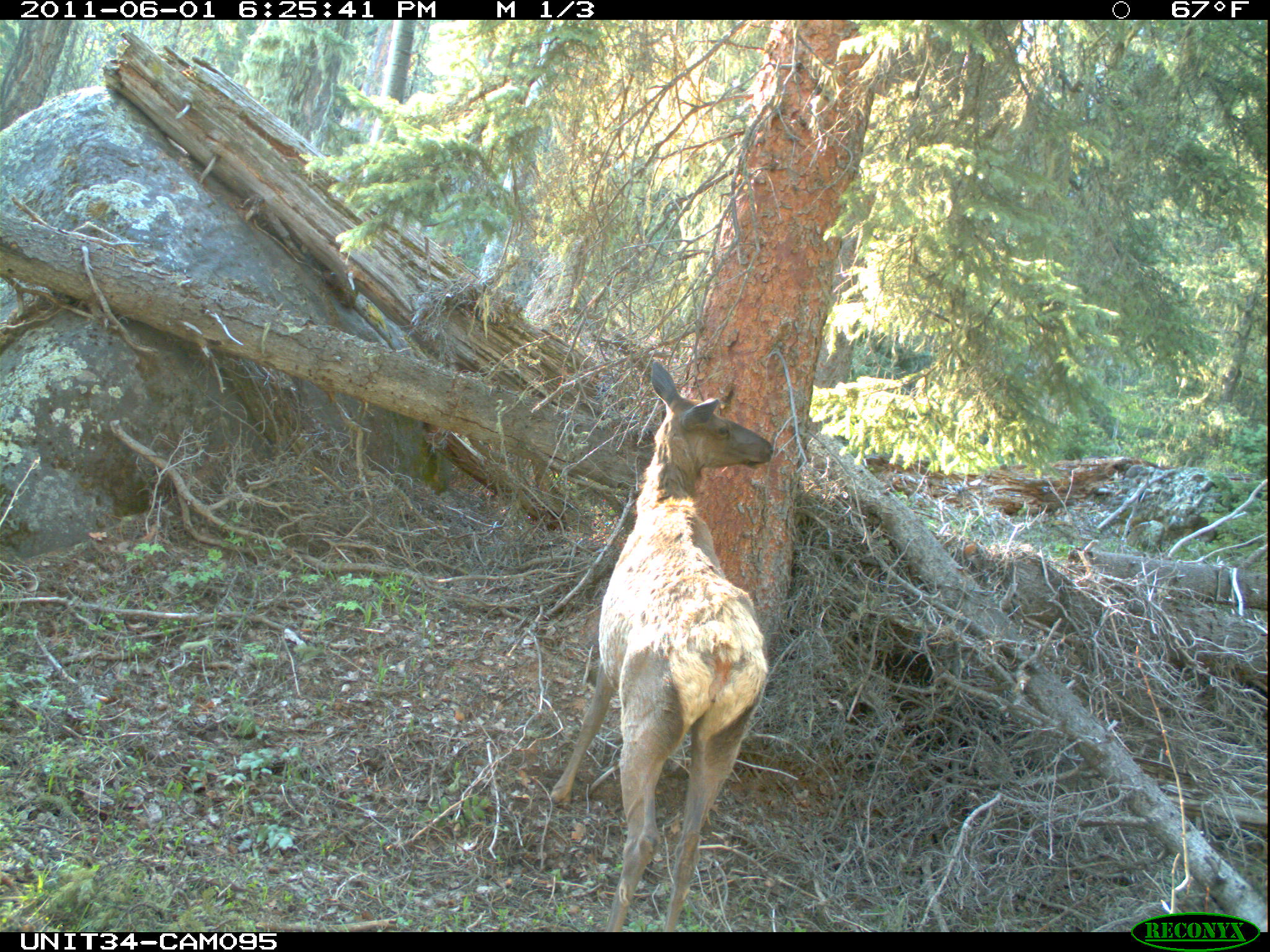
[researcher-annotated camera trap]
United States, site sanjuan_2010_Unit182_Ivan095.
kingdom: Animalia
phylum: Chordata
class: Mammalia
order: Artiodactyla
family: Cervidae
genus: Cervus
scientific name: Cervus elaphus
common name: red deer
Cervus elaphus (red deer).